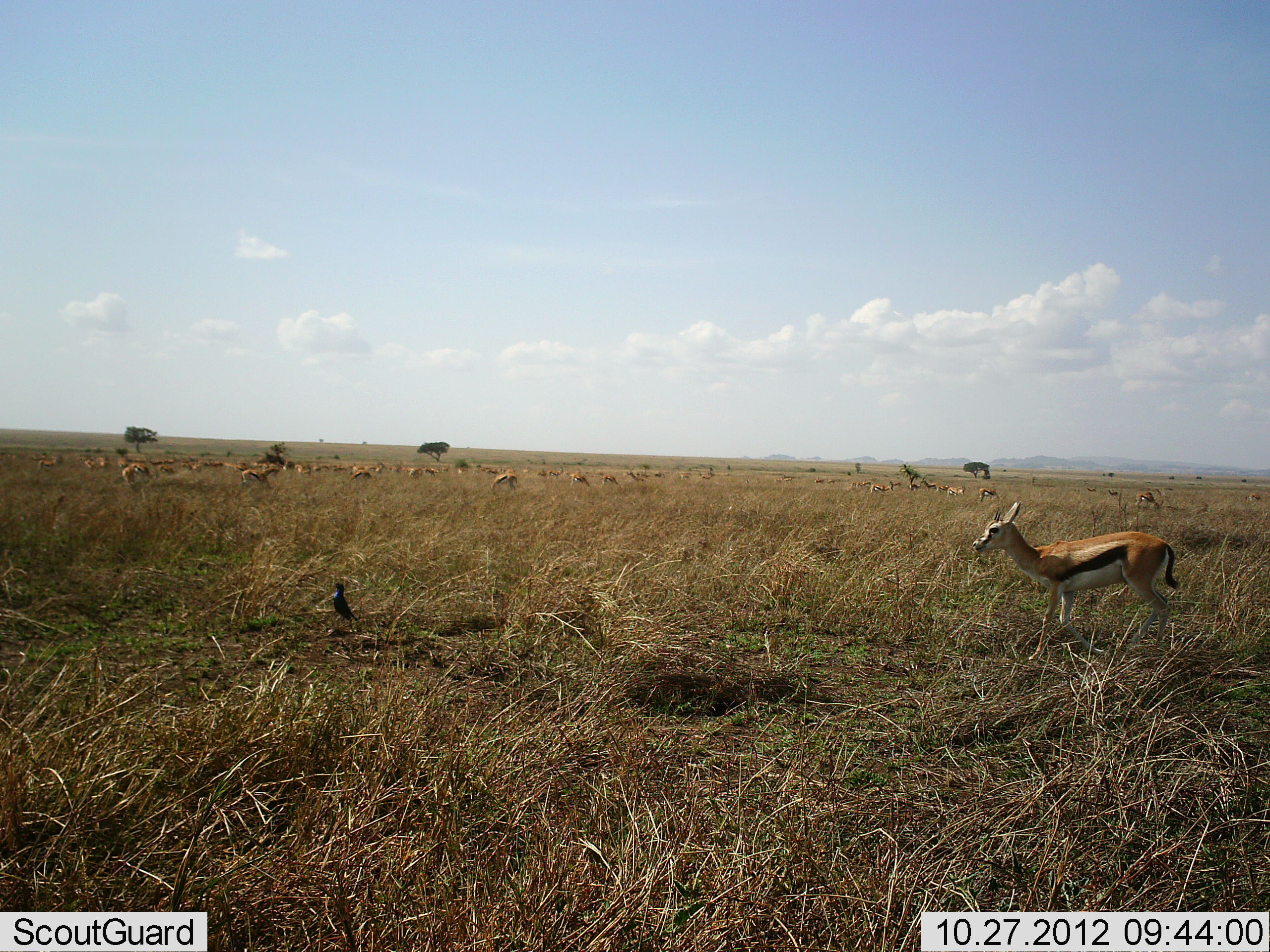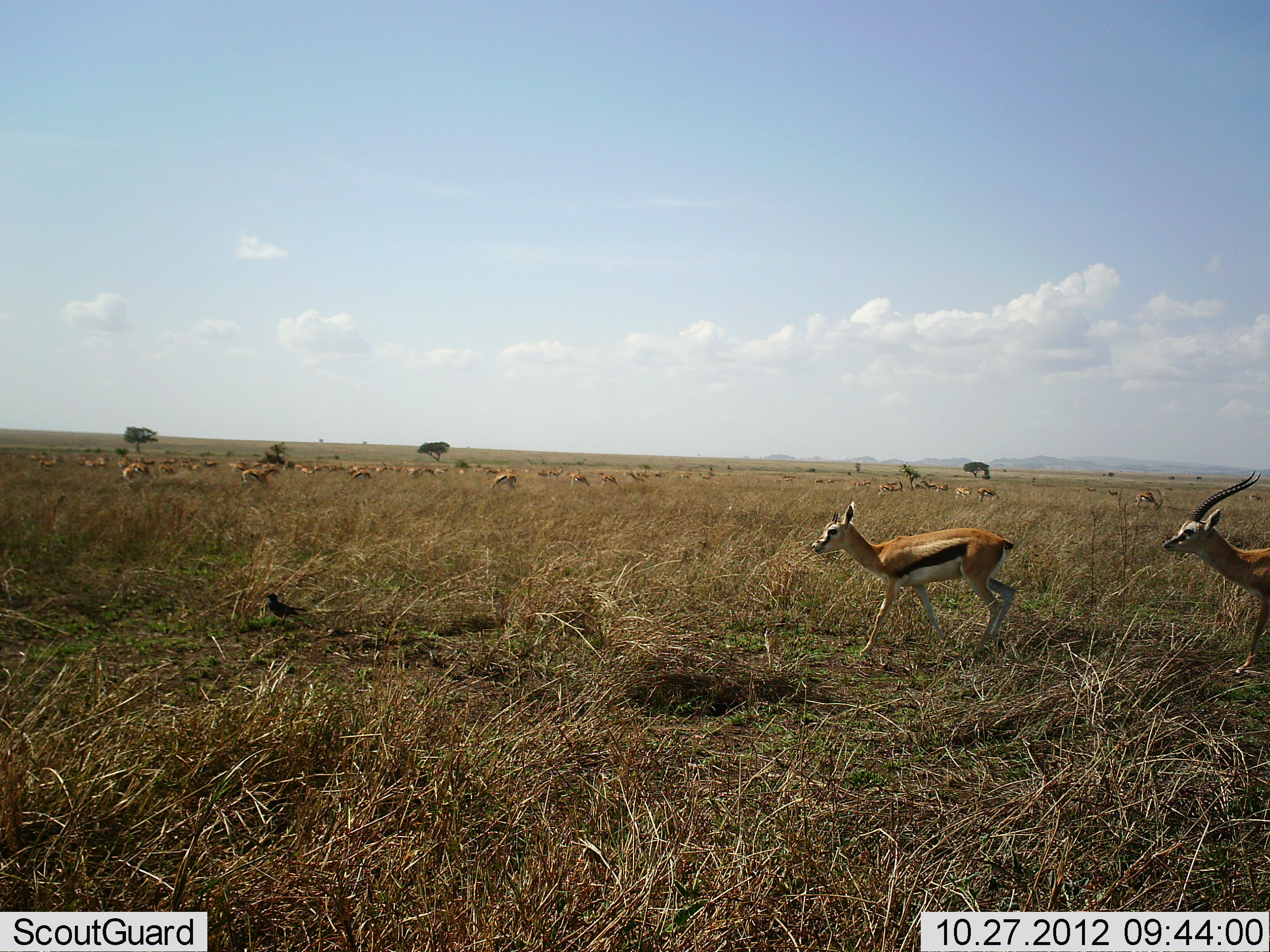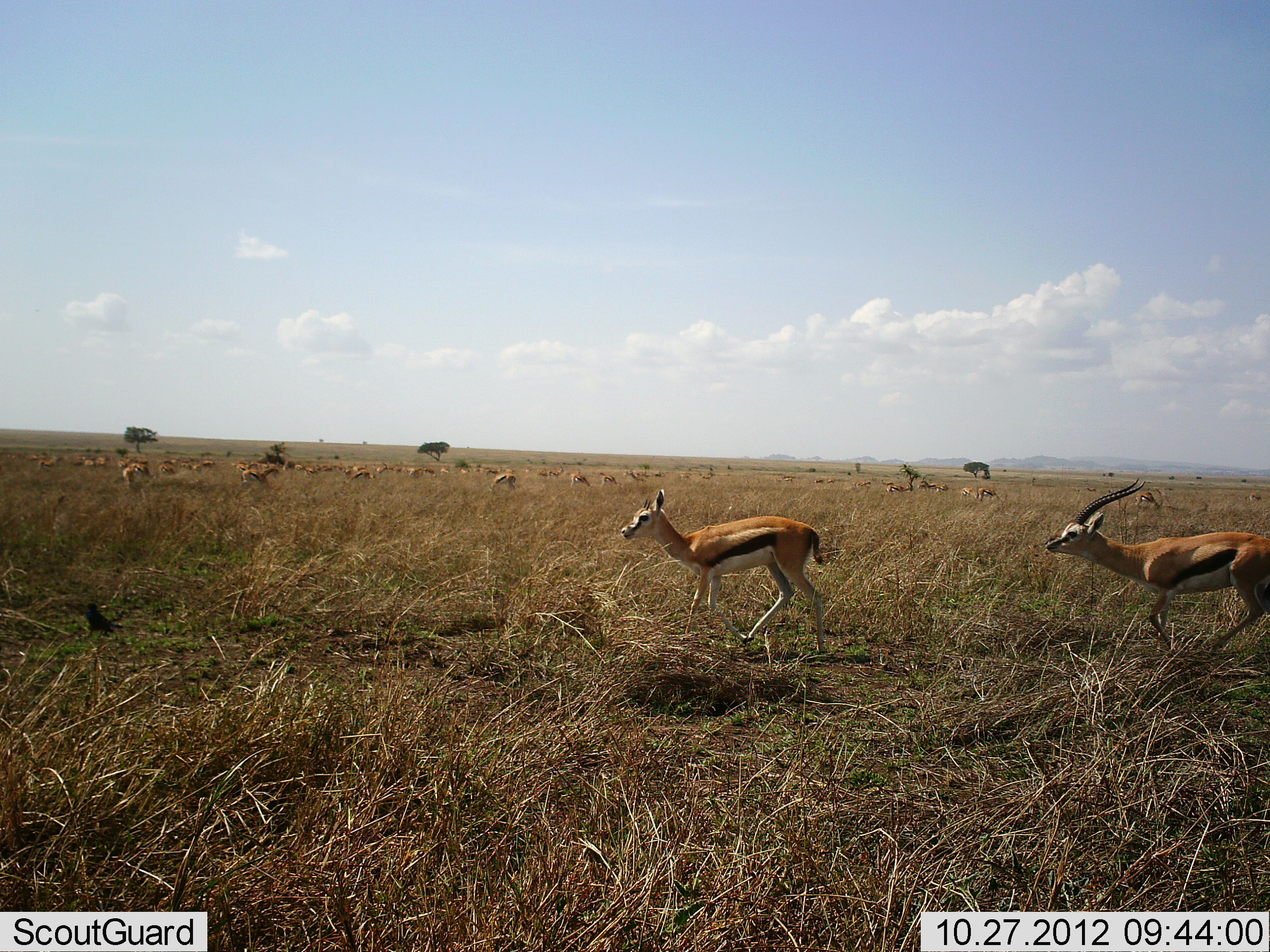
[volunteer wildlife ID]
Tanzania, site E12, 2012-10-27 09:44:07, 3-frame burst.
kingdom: Animalia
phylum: Chordata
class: Mammalia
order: Artiodactyla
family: Bovidae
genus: Eudorcas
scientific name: Eudorcas thomsonii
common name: thomson's gazelle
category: gazellethomsons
Gazellethomsons (thomson's gazelle) (Eudorcas thomsonii), count 11-50. Behavior (volunteer vote fractions): standing 44%, resting 6%, moving 100%, interacting 19%. Young present (vote fraction): 6%. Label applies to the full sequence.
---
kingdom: Animalia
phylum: Chordata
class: Aves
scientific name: Aves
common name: bird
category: otherbird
Otherbird (bird) (Aves), count 1. Behavior (volunteer vote fractions): standing 10%, resting 0%, moving 90%, interacting 0%. Young present (vote fraction): 0%. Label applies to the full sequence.